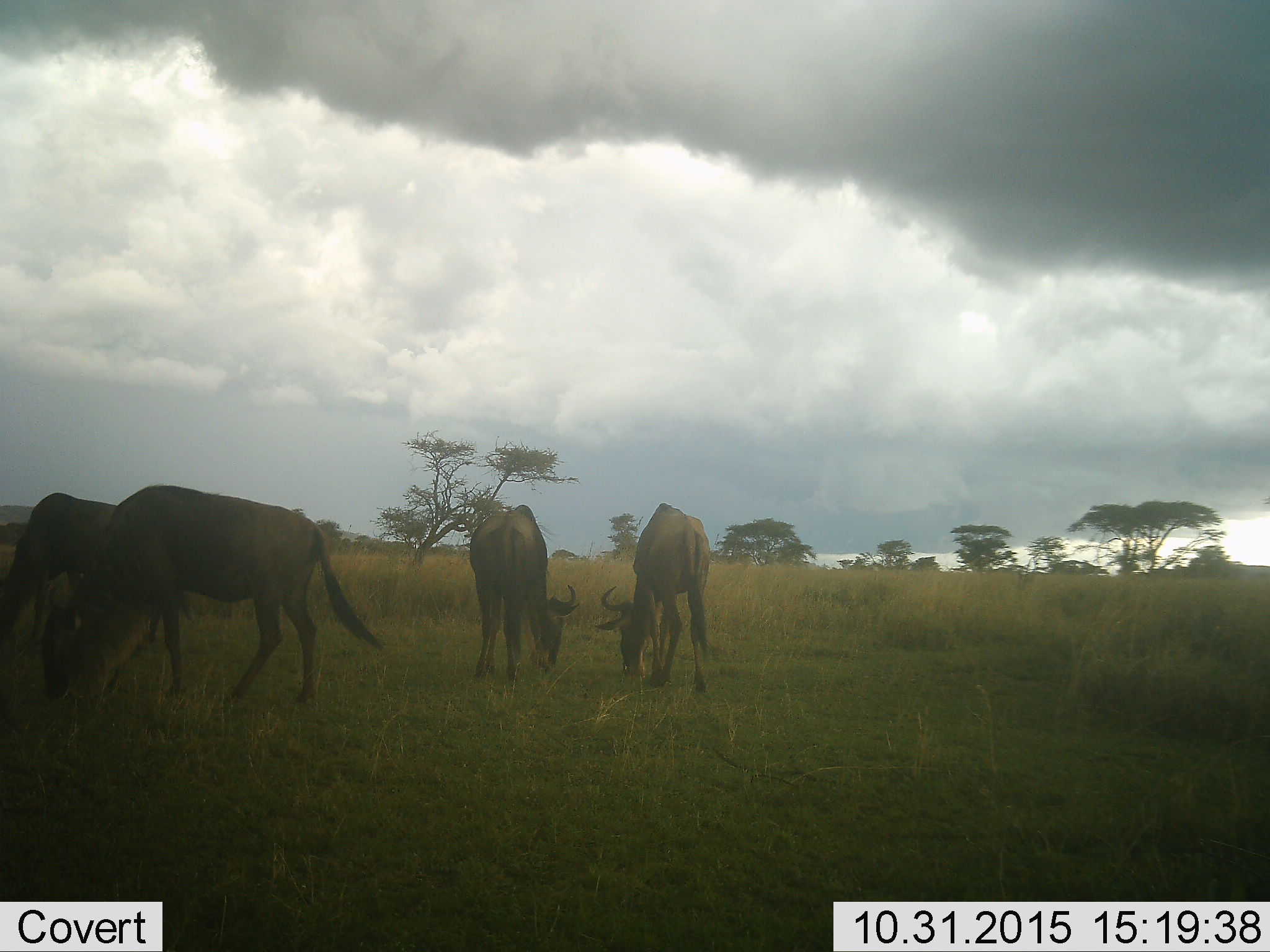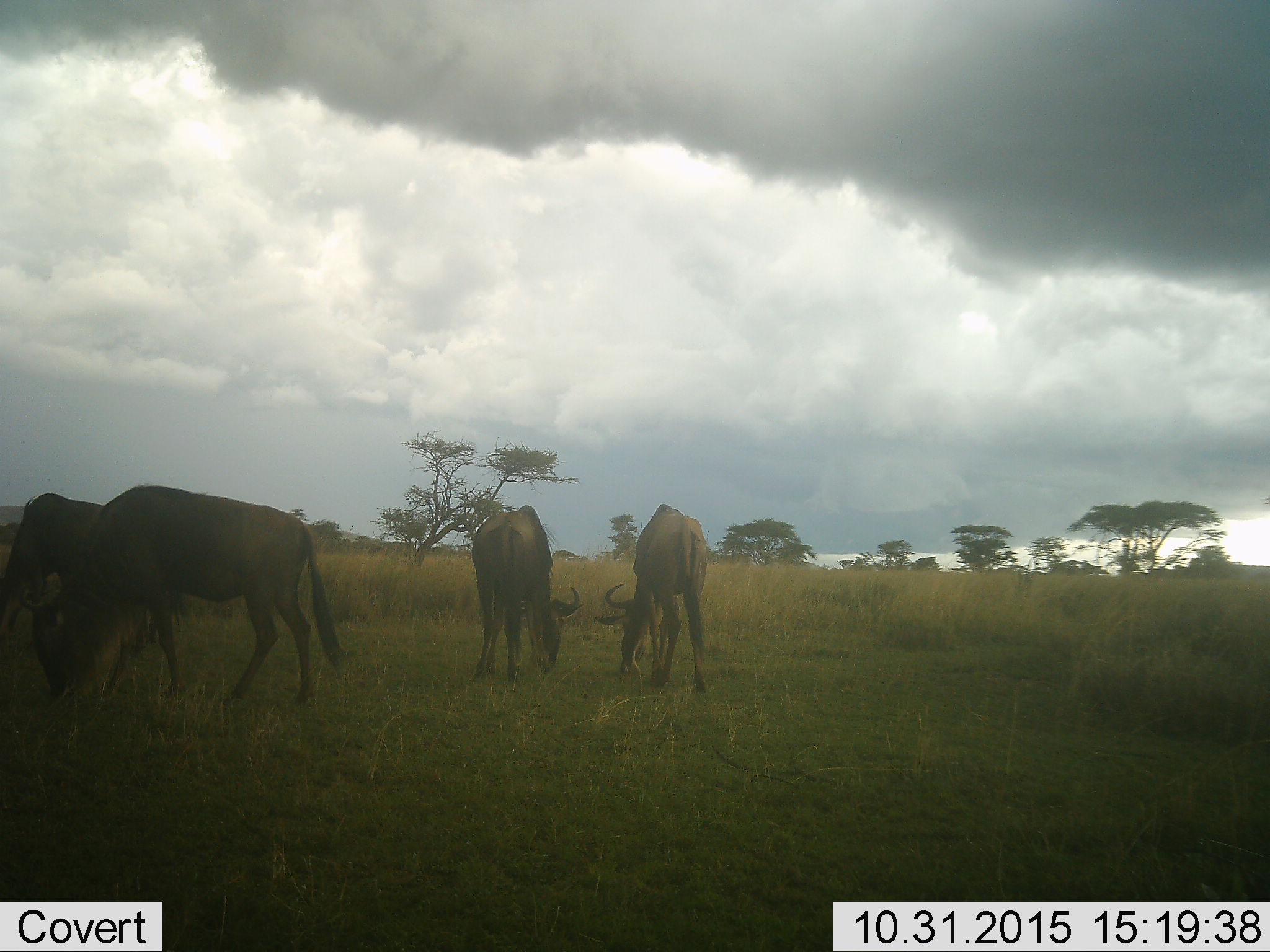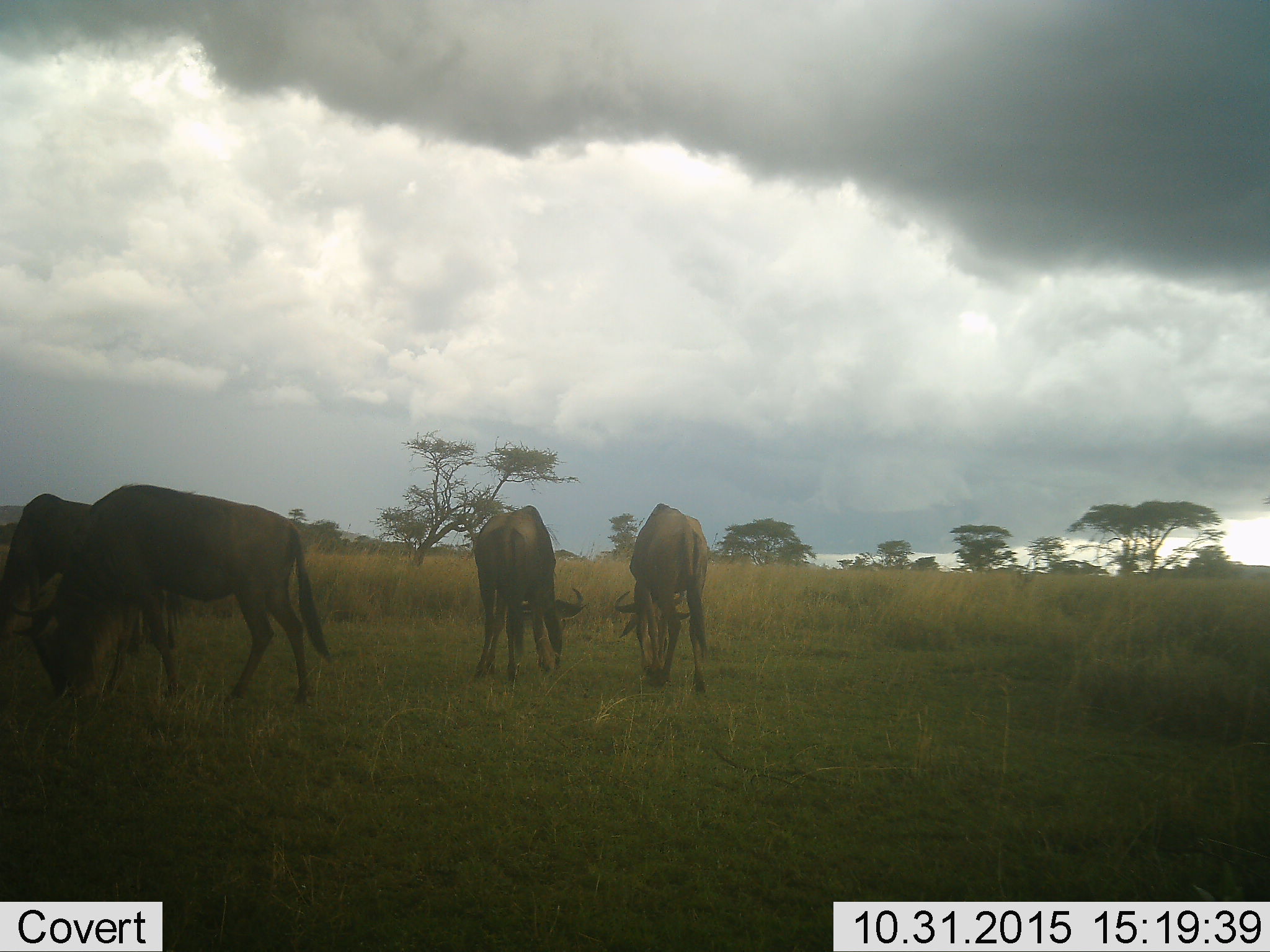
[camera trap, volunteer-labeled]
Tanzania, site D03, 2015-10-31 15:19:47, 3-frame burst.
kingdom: Animalia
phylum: Chordata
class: Mammalia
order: Artiodactyla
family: Bovidae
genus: Connochaetes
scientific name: Connochaetes taurinus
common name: blue wildebeest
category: wildebeest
Wildebeest (blue wildebeest) (Connochaetes taurinus), count 4. Behavior (volunteer vote fractions): standing 15%, resting 0%, moving 8%, interacting 8%. Young present (vote fraction): 0%. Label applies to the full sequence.